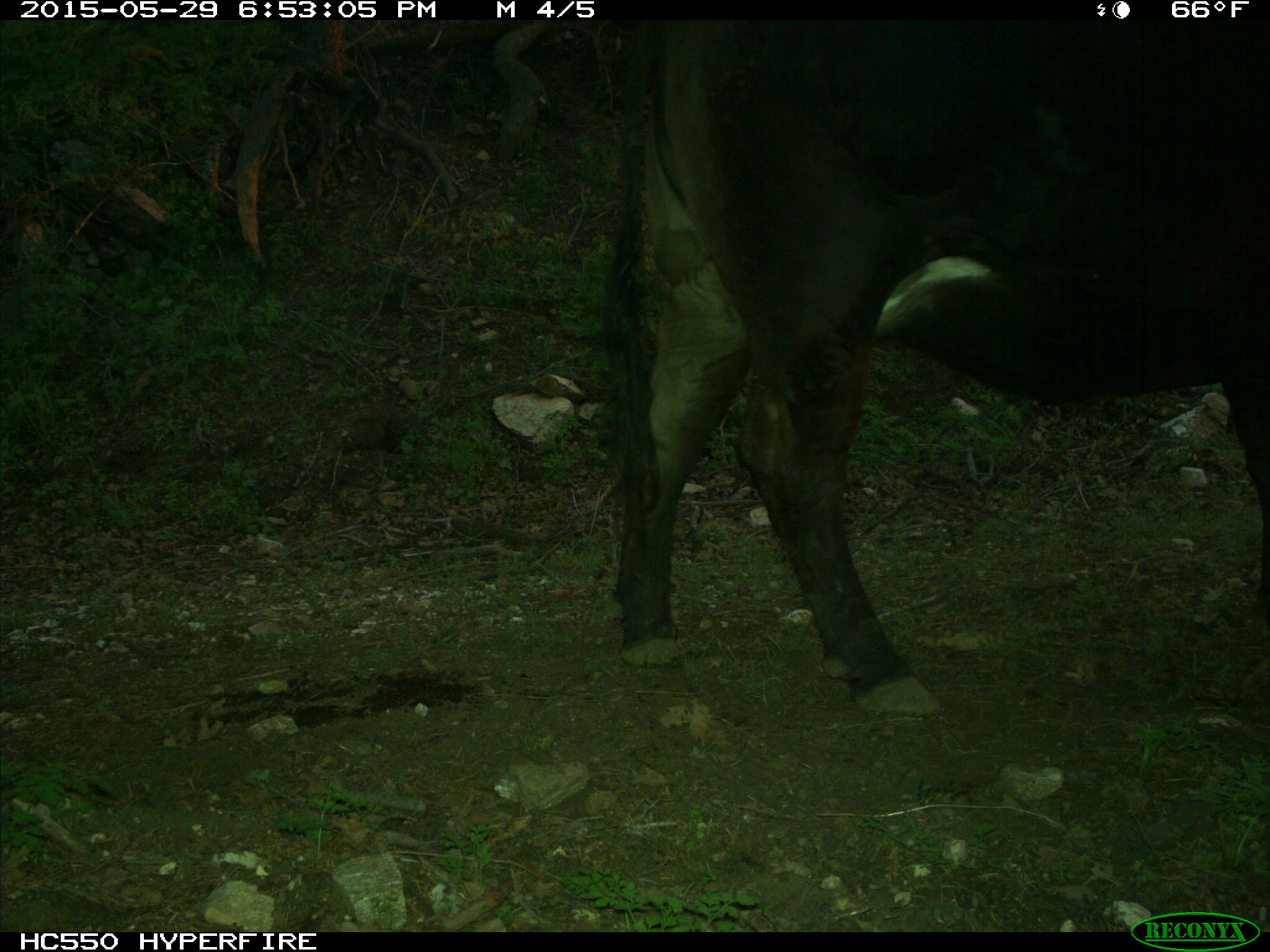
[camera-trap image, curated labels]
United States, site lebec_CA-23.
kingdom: Animalia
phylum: Chordata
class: Mammalia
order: Artiodactyla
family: Bovidae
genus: Bos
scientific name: Bos taurus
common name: domestic cow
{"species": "Bos taurus (domestic cow)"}